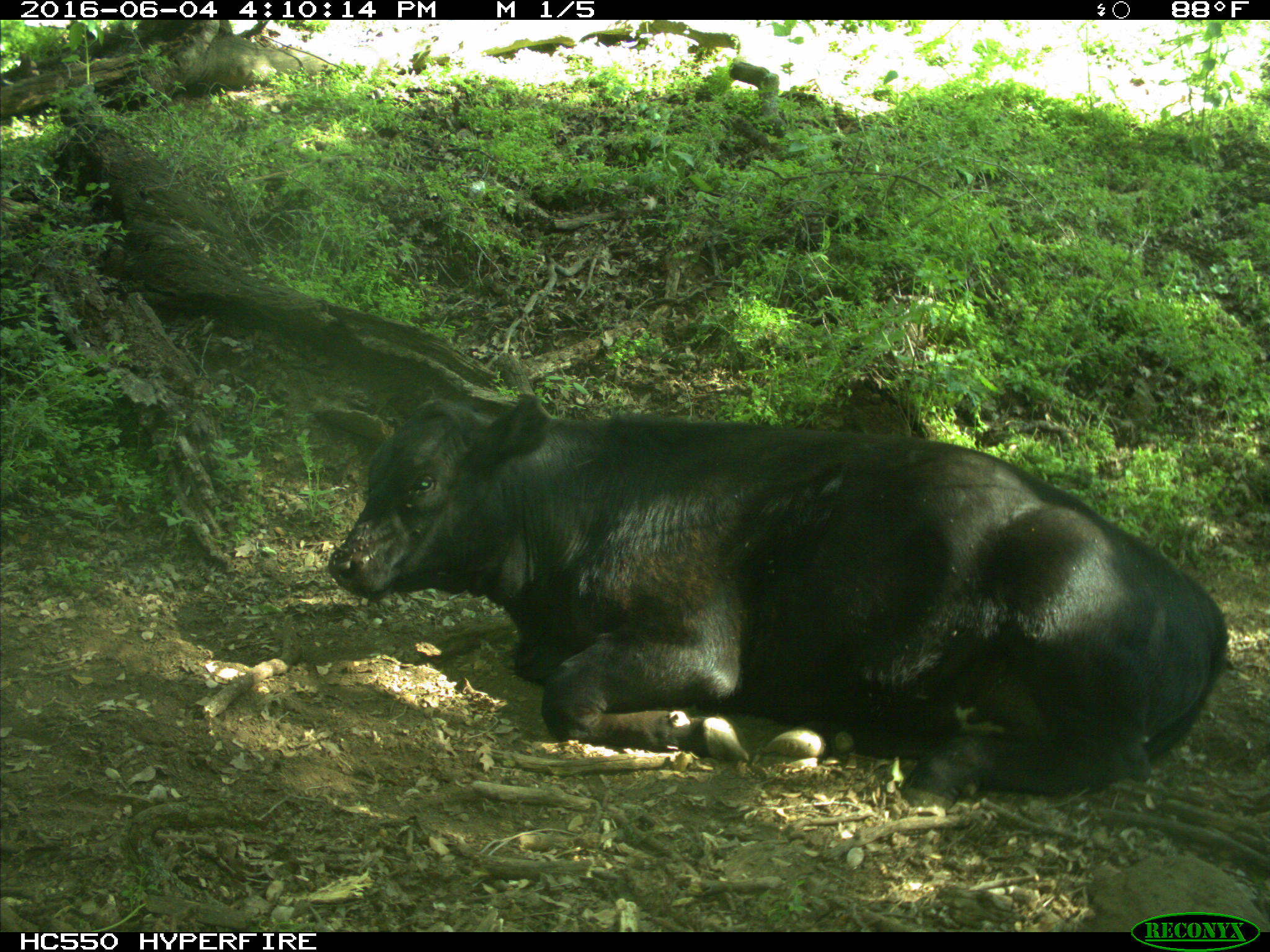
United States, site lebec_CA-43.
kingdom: Animalia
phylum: Chordata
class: Mammalia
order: Artiodactyla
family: Bovidae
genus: Bos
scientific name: Bos taurus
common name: domestic cow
Bos taurus (domestic cow).